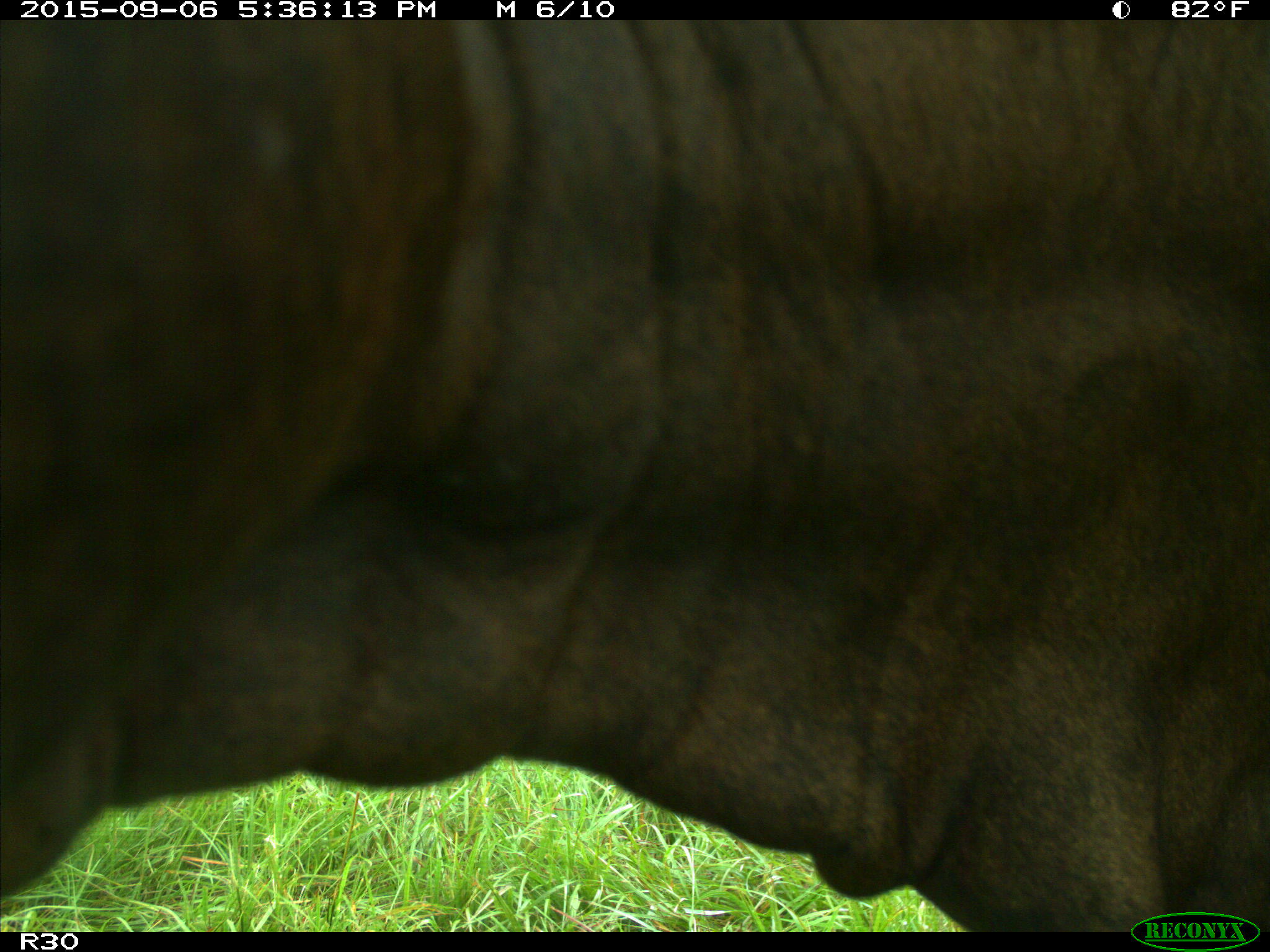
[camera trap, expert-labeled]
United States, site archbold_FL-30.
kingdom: Animalia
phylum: Chordata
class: Mammalia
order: Artiodactyla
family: Bovidae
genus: Bos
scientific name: Bos taurus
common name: domestic cow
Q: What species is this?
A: Bos taurus (domestic cow).